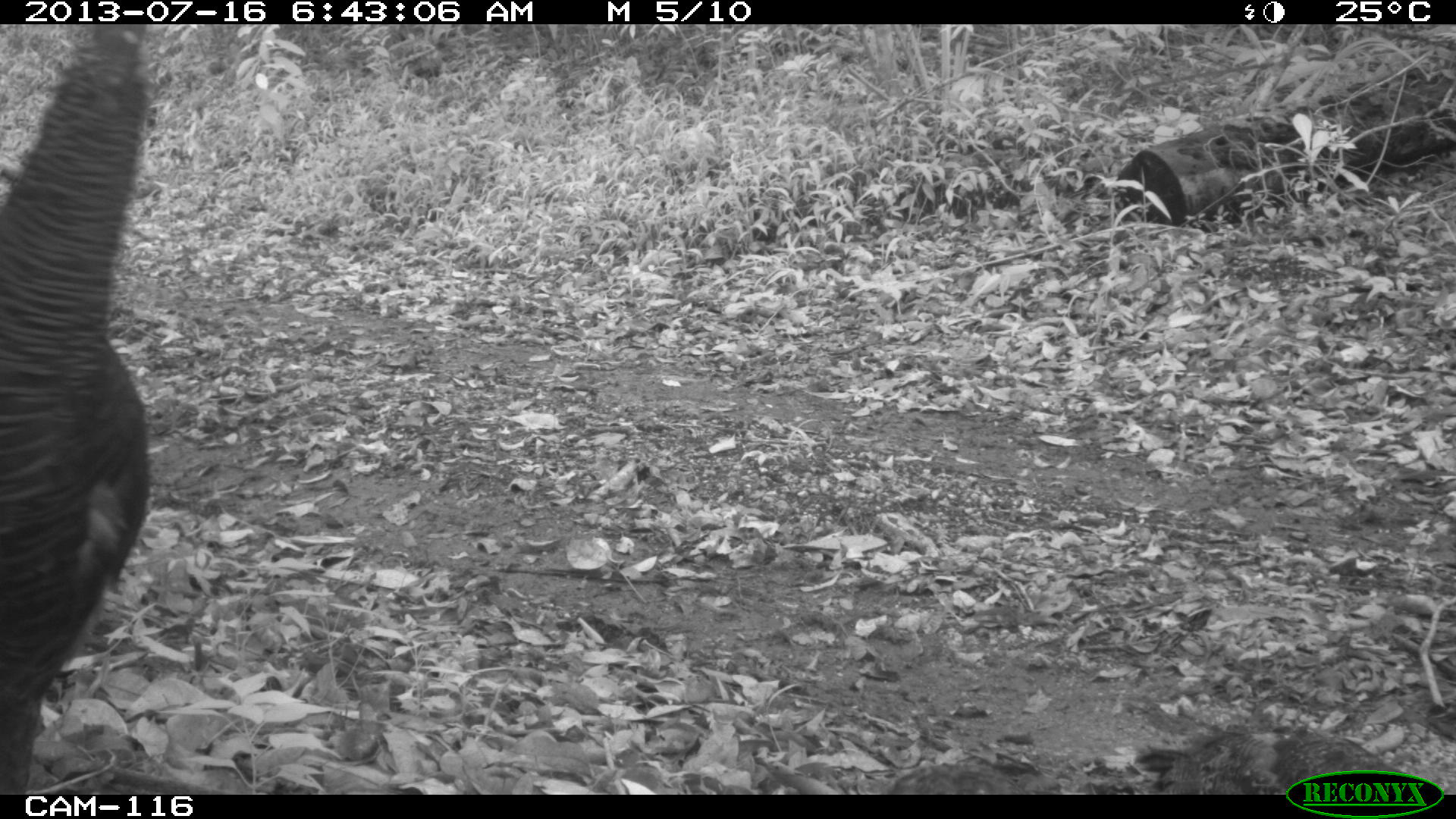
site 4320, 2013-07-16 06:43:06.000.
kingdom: Animalia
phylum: Chordata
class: Aves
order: Galliformes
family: Phasianidae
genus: Meleagris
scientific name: Meleagris ocellata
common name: ocellated turkey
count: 3